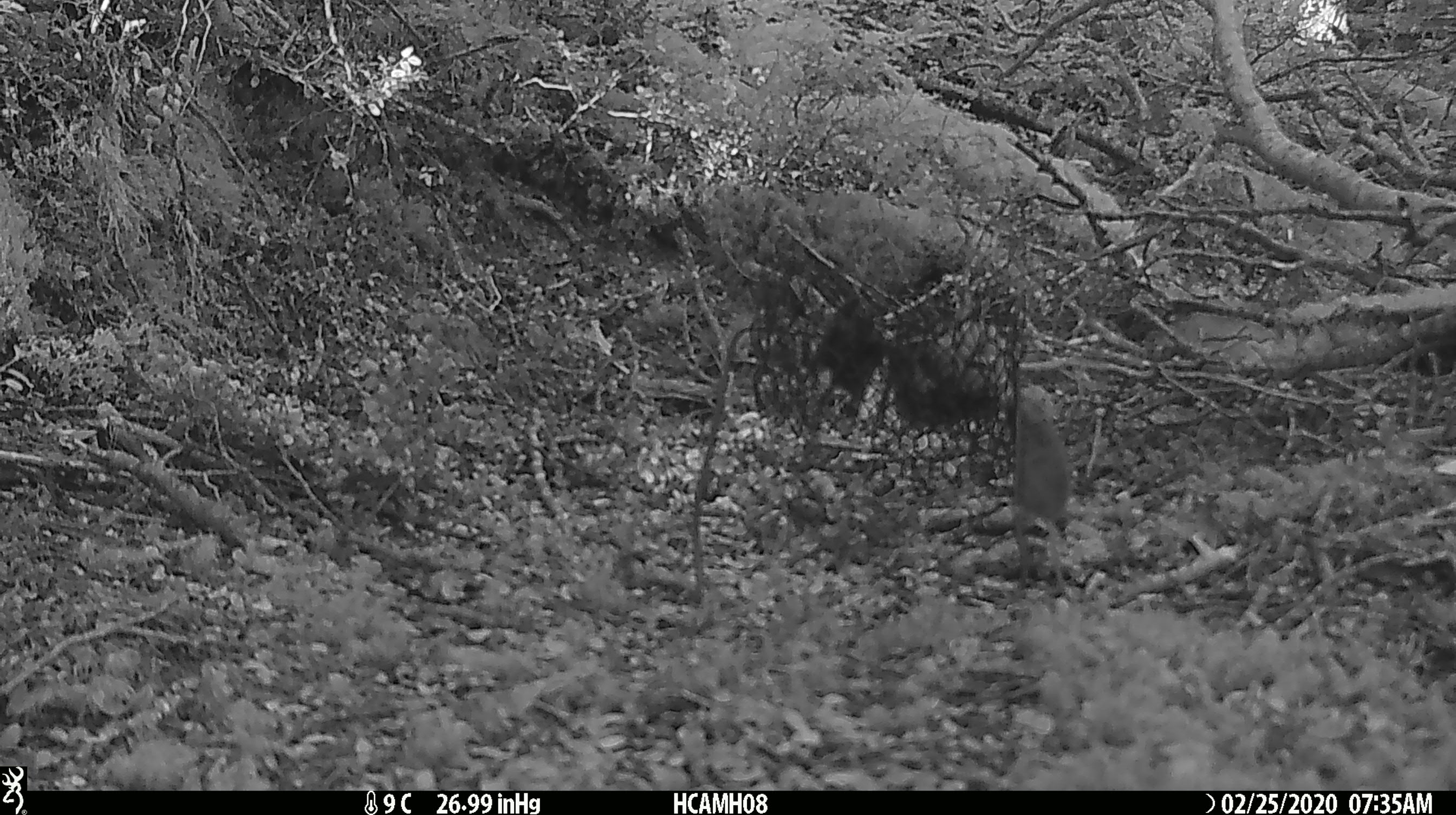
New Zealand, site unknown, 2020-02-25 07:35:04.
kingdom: Animalia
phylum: Chordata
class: Mammalia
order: Rodentia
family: Muridae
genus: Mus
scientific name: Mus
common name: mouse